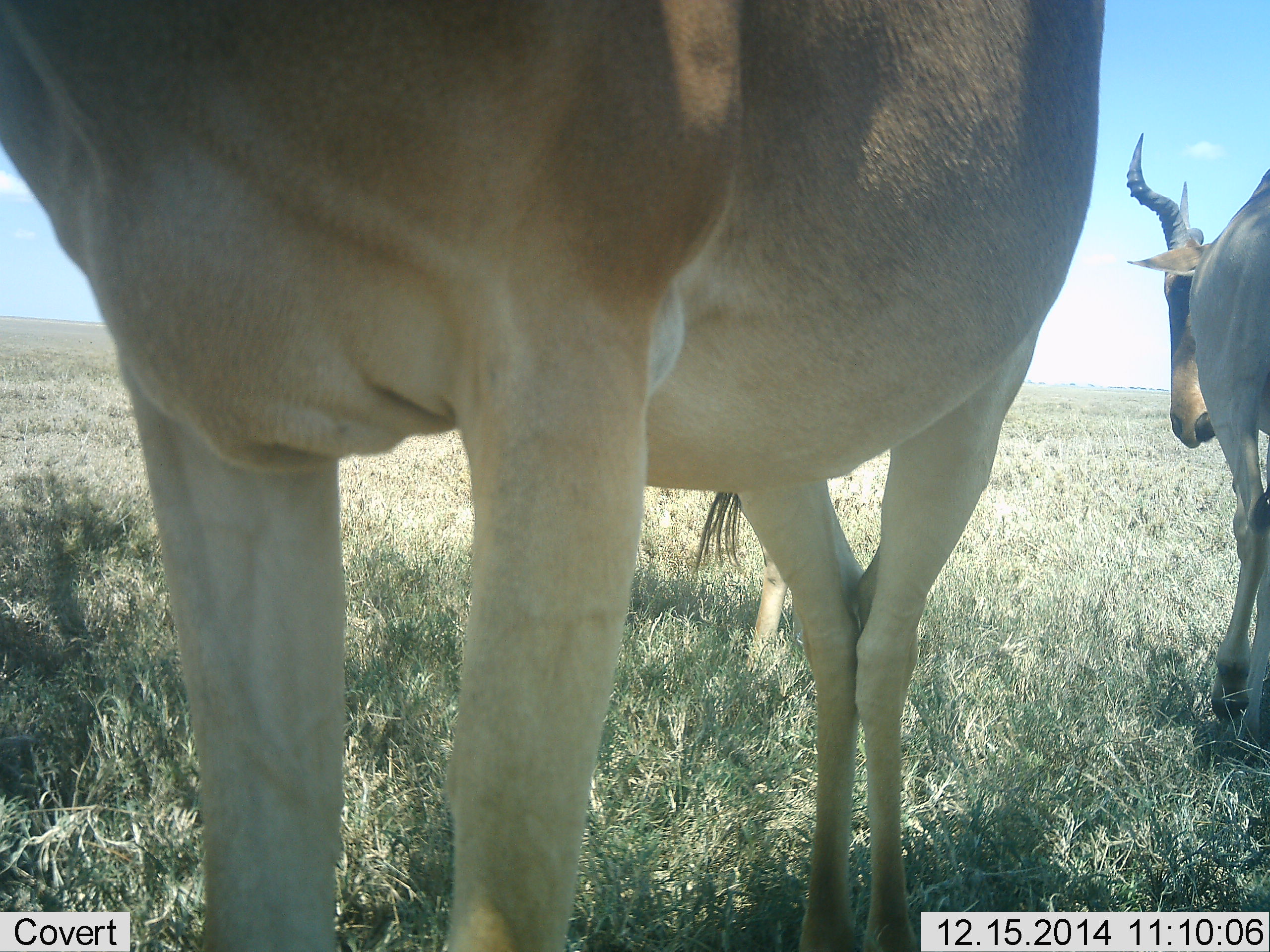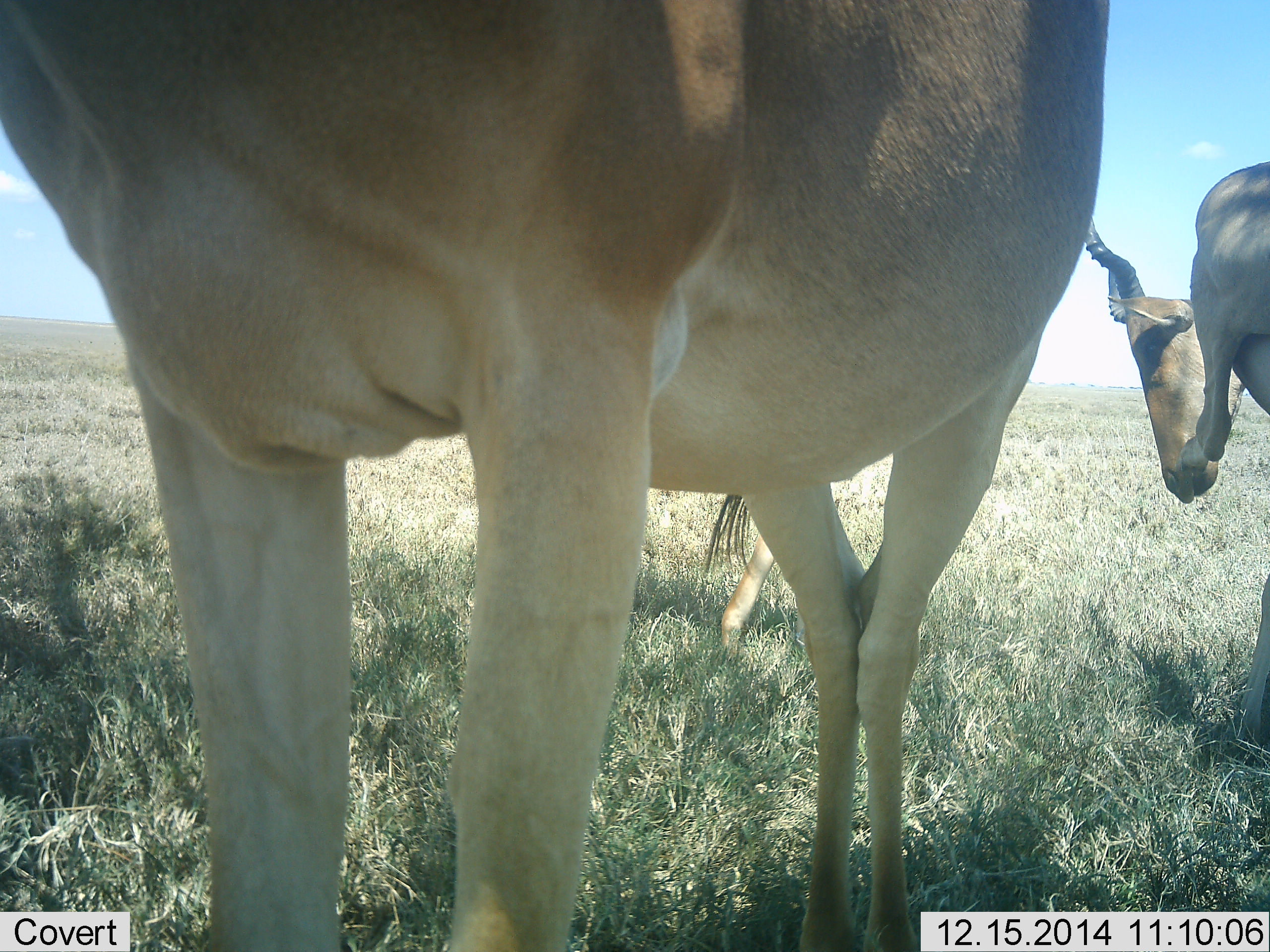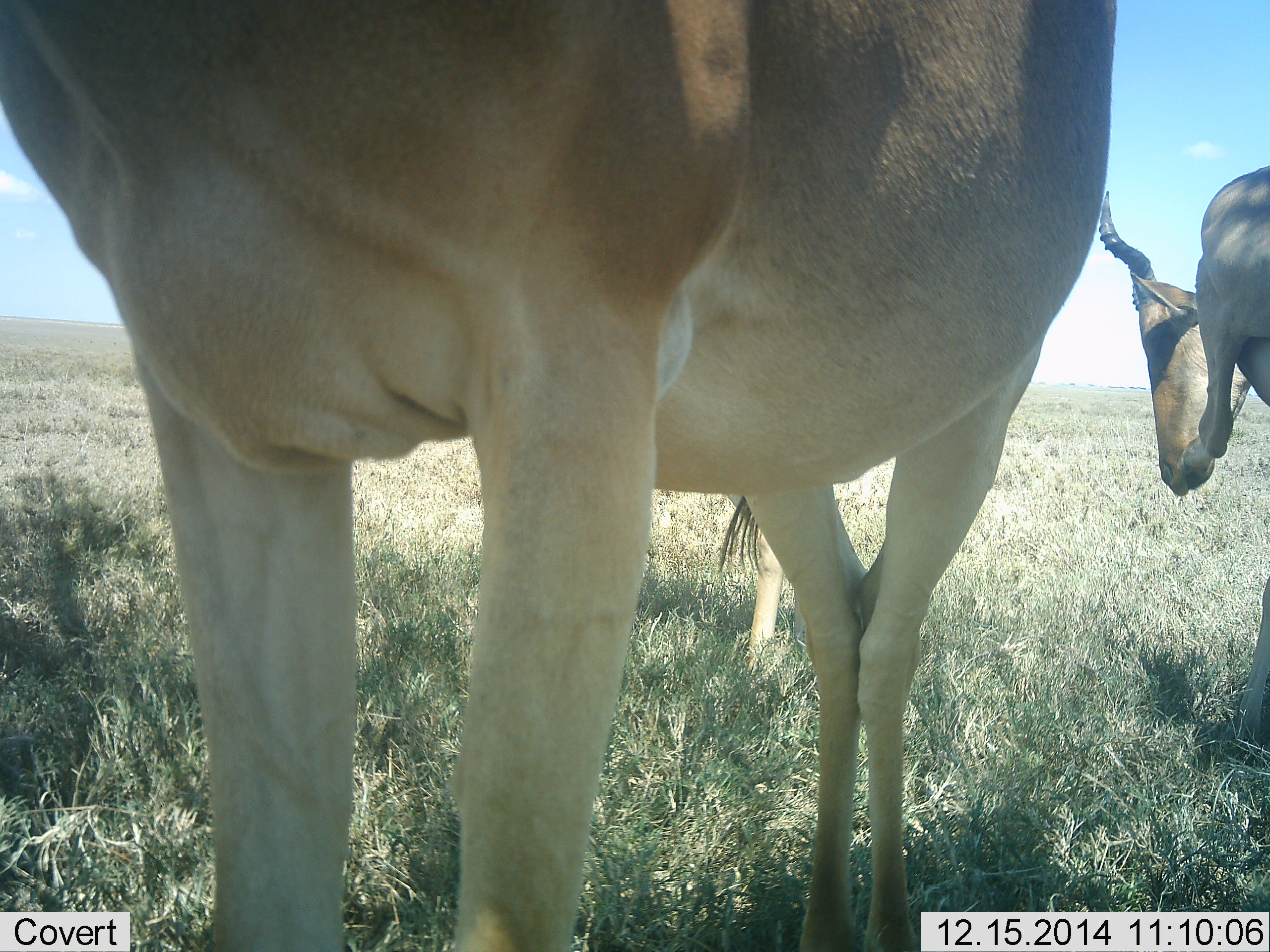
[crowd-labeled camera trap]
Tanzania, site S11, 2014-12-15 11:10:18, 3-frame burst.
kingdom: Animalia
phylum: Chordata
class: Mammalia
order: Artiodactyla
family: Bovidae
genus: Alcelaphus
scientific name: Alcelaphus buselaphus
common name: hartebeest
Hartebeest (Alcelaphus buselaphus), count 3. Behavior (volunteer vote fractions): standing 100%, resting 10%, moving 10%, interacting 10%. Young present (vote fraction): 0%. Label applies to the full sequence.